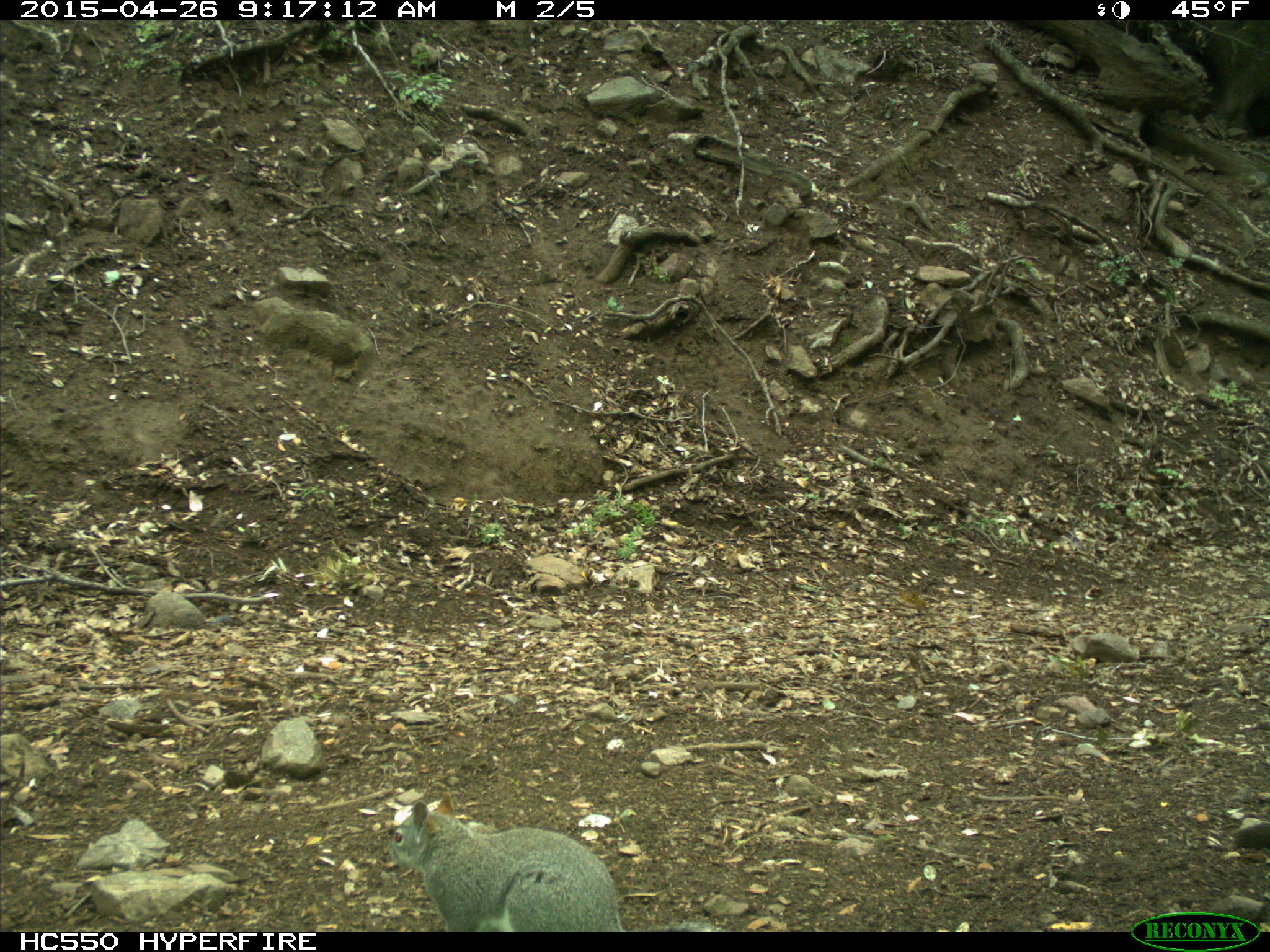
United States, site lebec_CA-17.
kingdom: Animalia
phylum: Chordata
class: Mammalia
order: Rodentia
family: Sciuridae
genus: Sciurus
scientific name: Sciurus carolinensis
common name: eastern gray squirrel